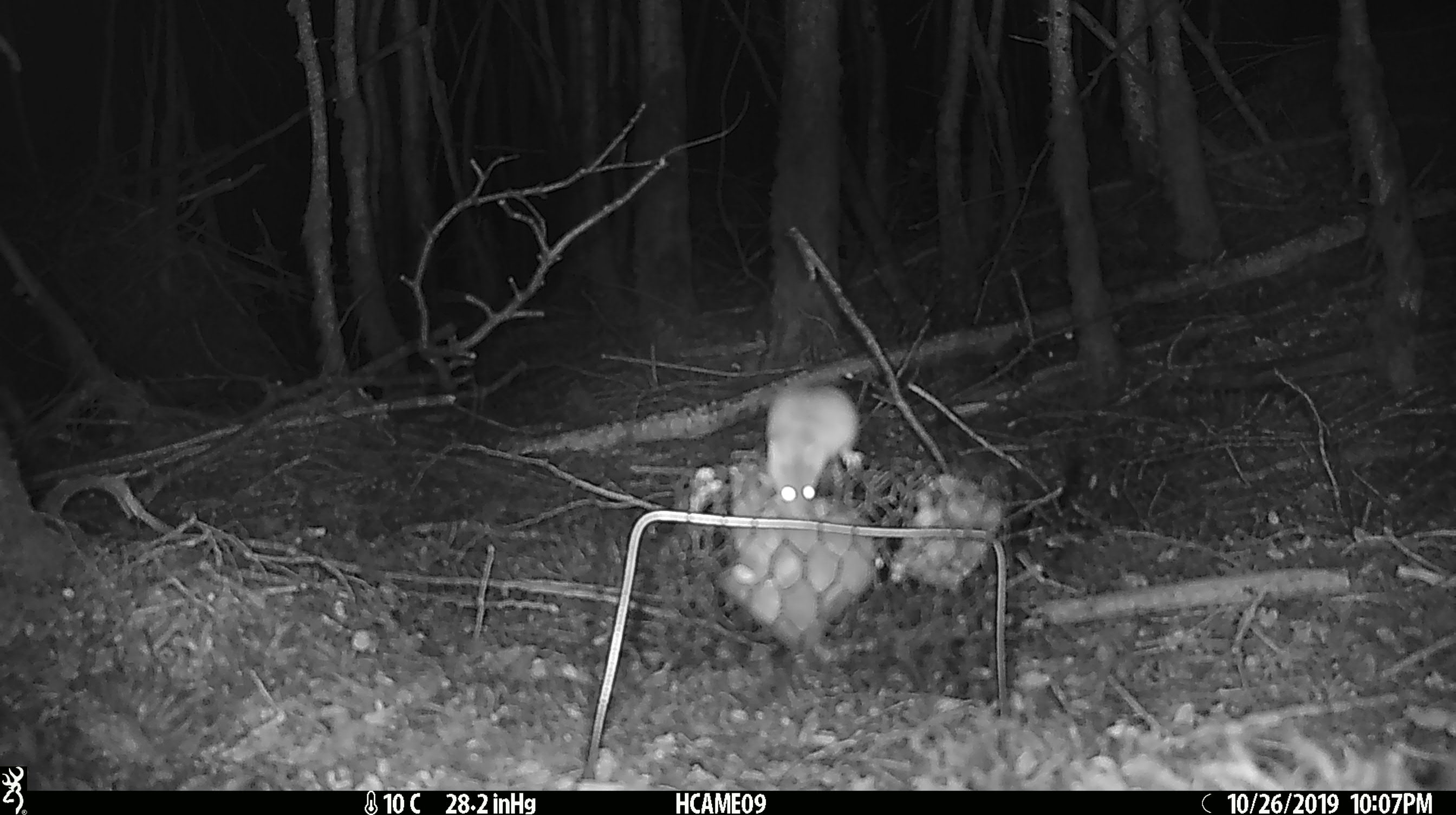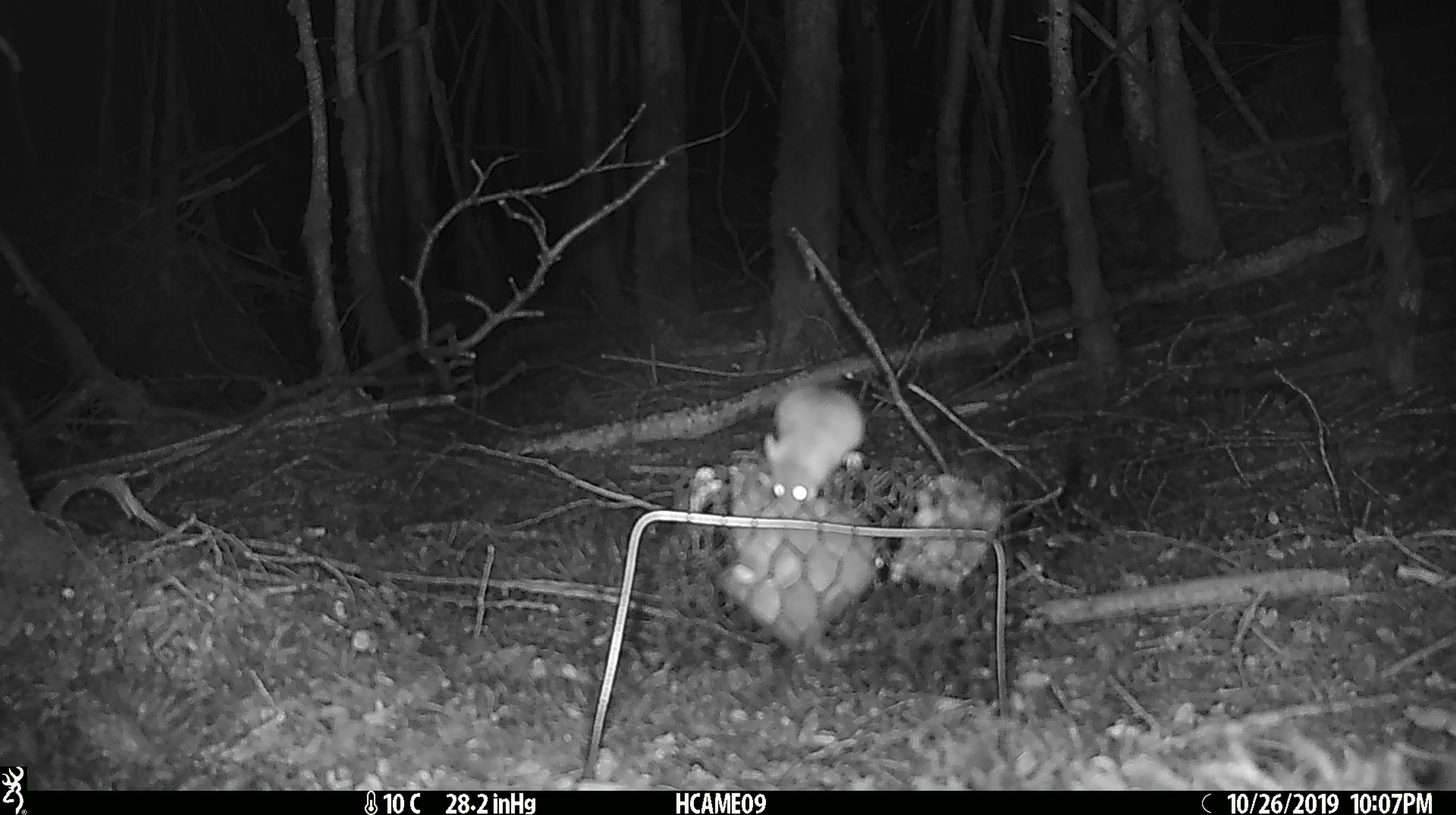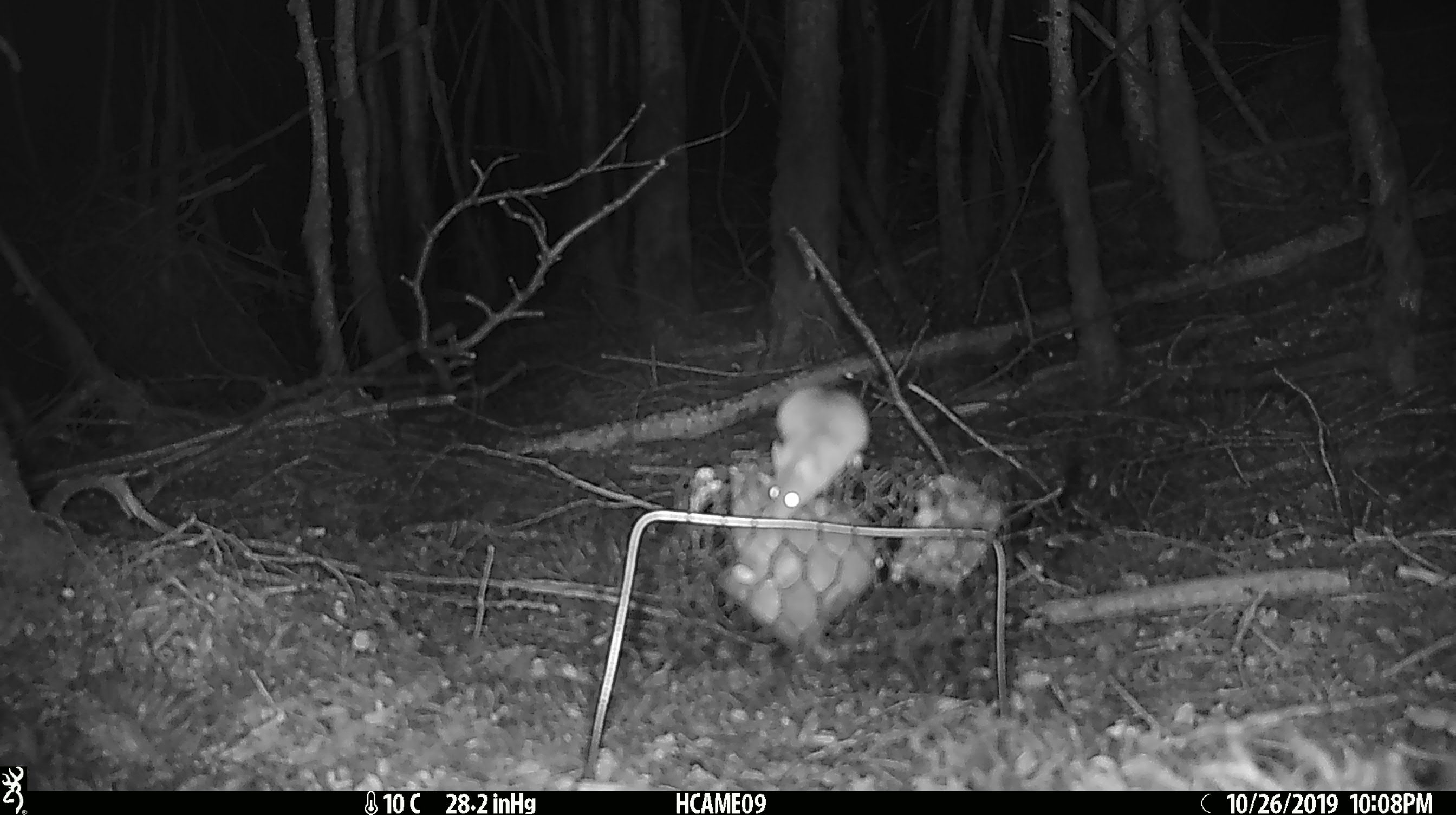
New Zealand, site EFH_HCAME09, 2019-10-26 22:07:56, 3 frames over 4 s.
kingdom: Animalia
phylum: Chordata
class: Mammalia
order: Rodentia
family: Muridae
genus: Mus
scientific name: Mus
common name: mouse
Mouse (Mus).